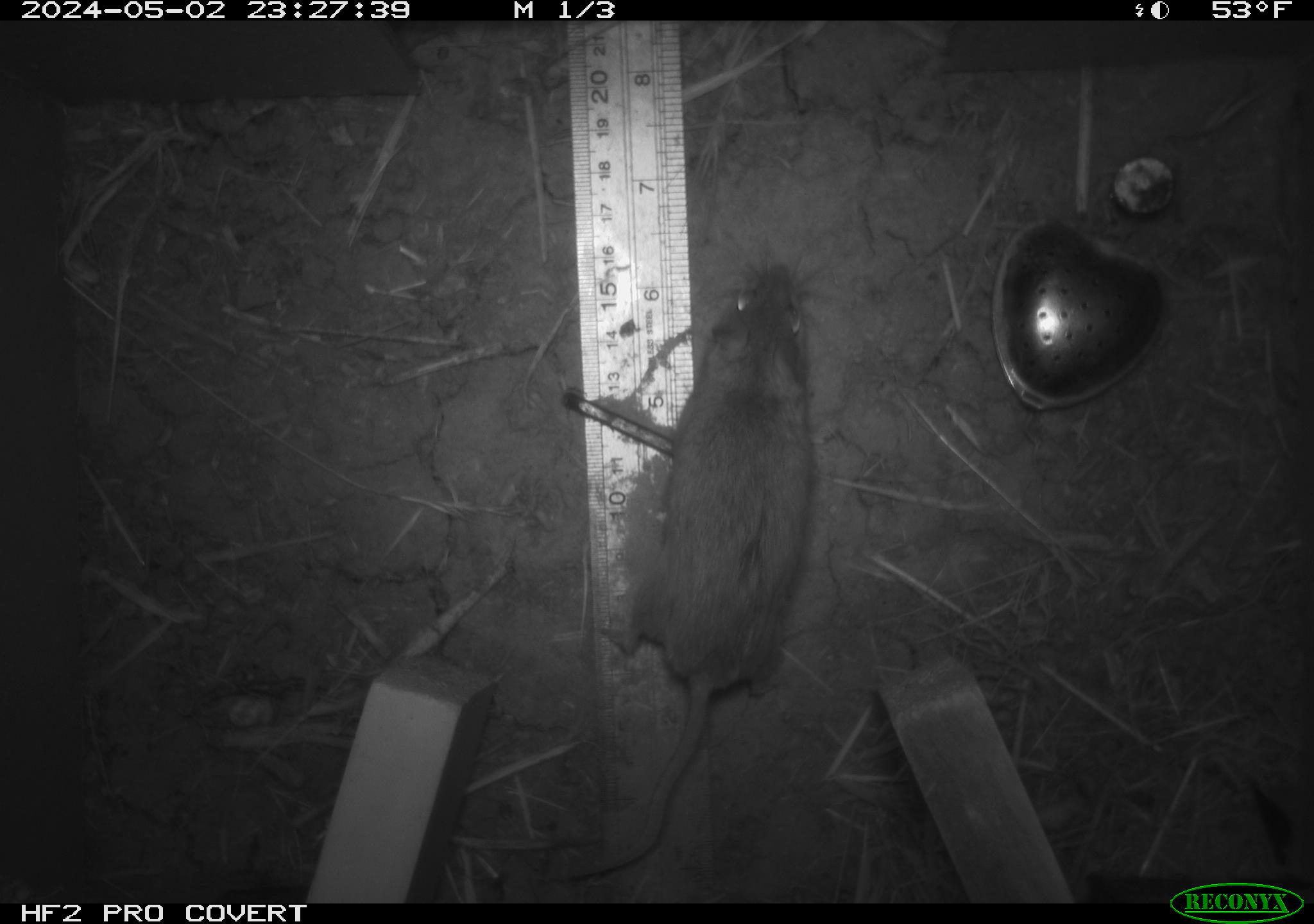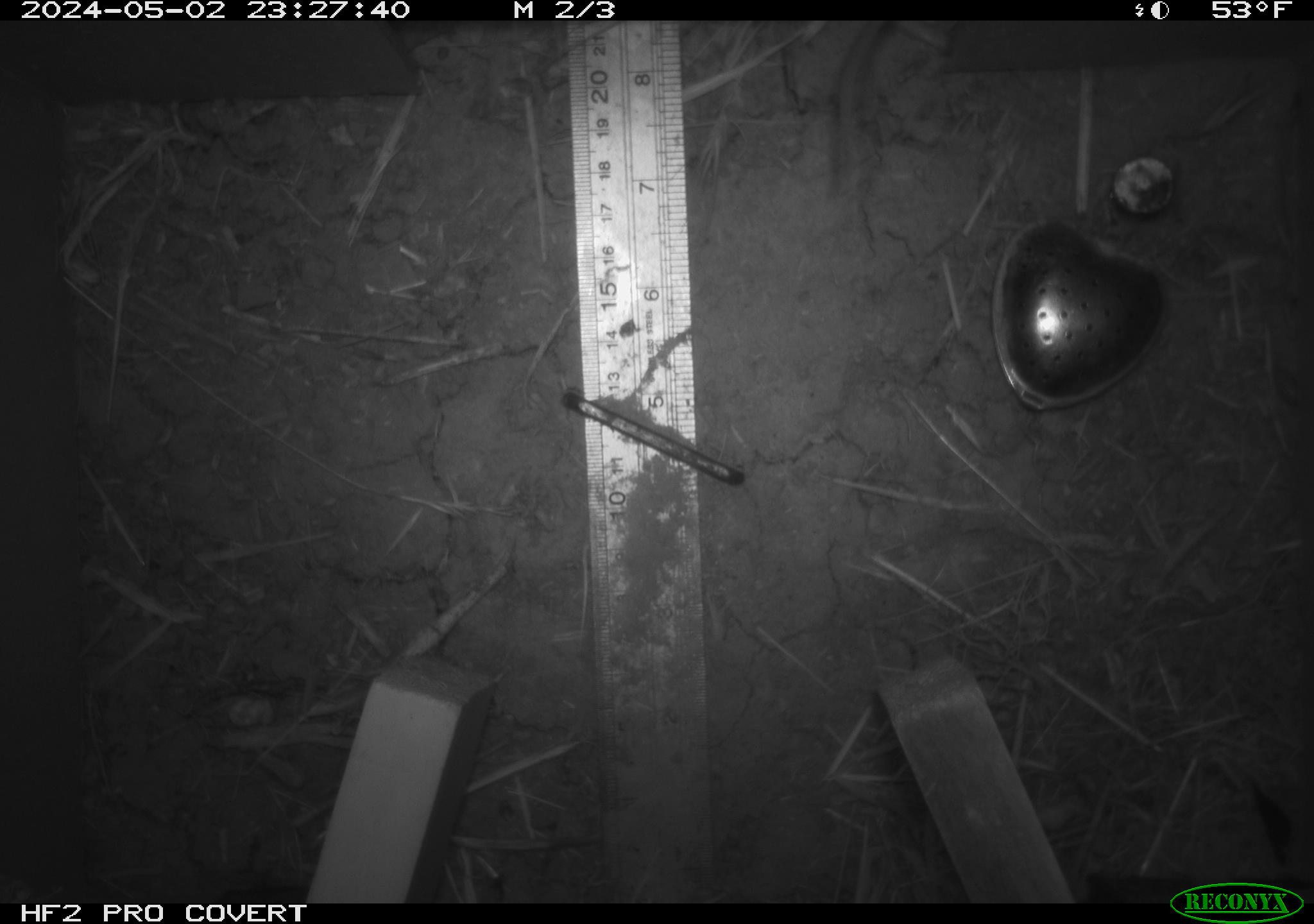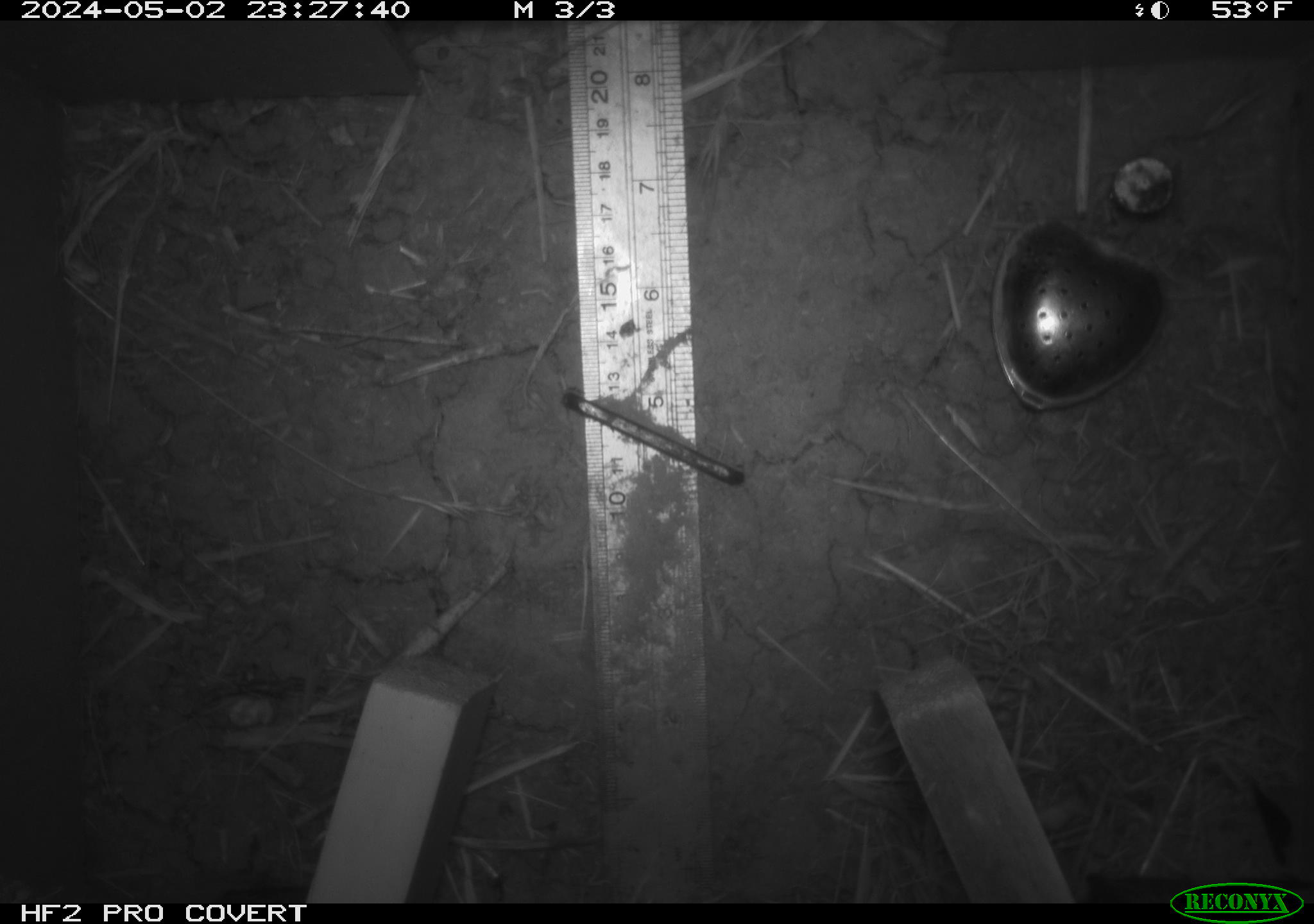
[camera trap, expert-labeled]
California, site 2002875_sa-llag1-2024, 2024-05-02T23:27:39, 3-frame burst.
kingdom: Animalia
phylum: Chordata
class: Mammalia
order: Rodentia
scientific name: Rodentia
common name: mouse species